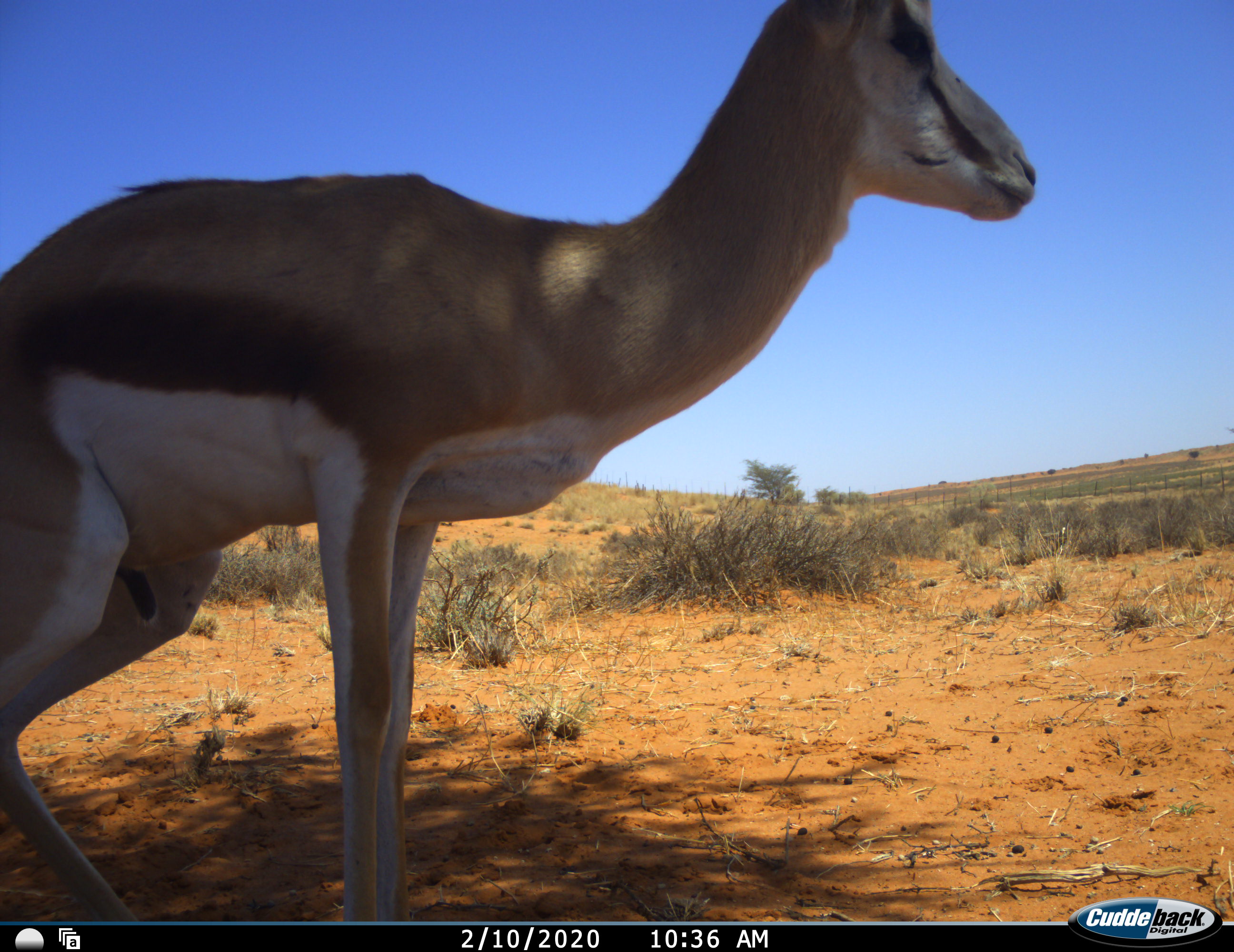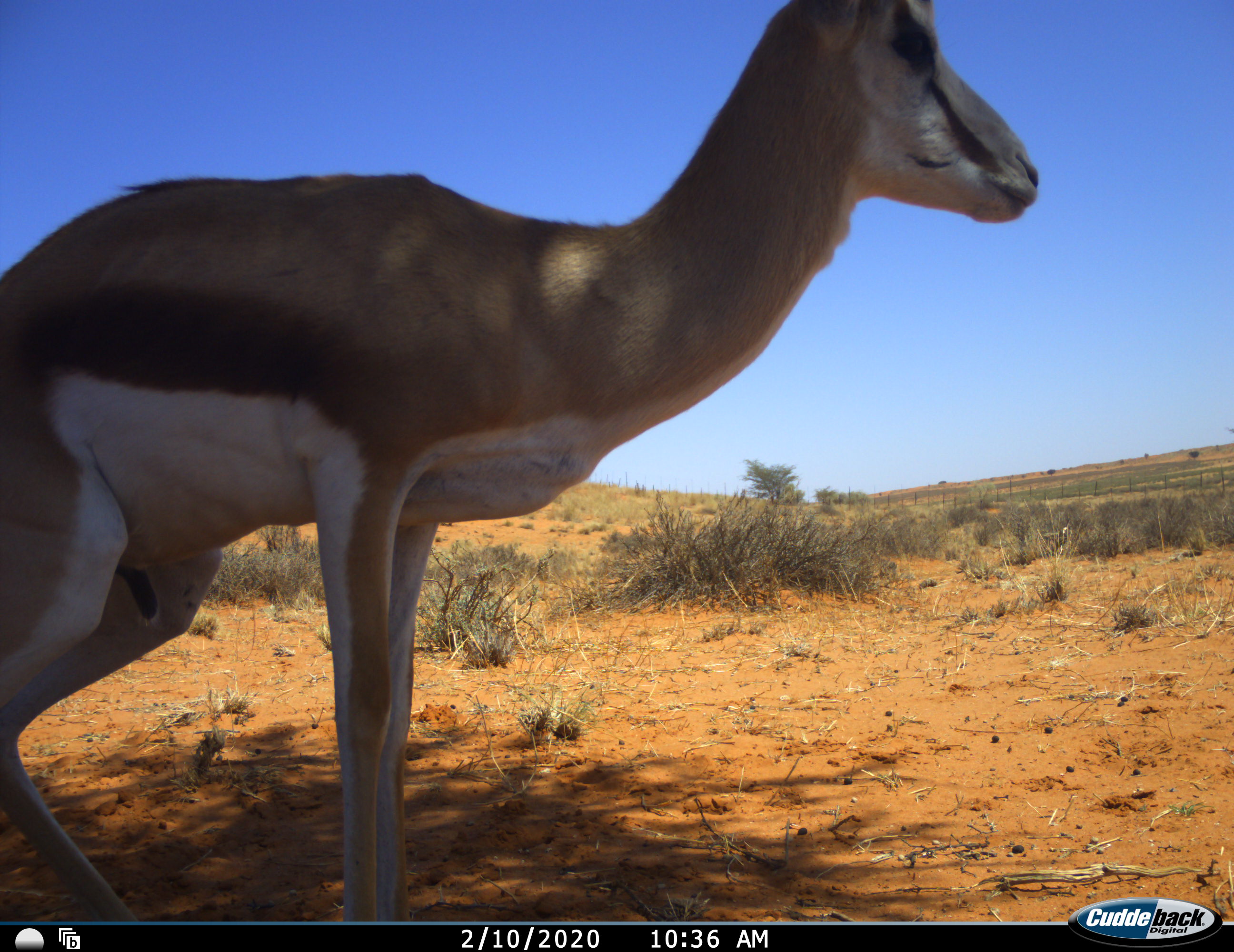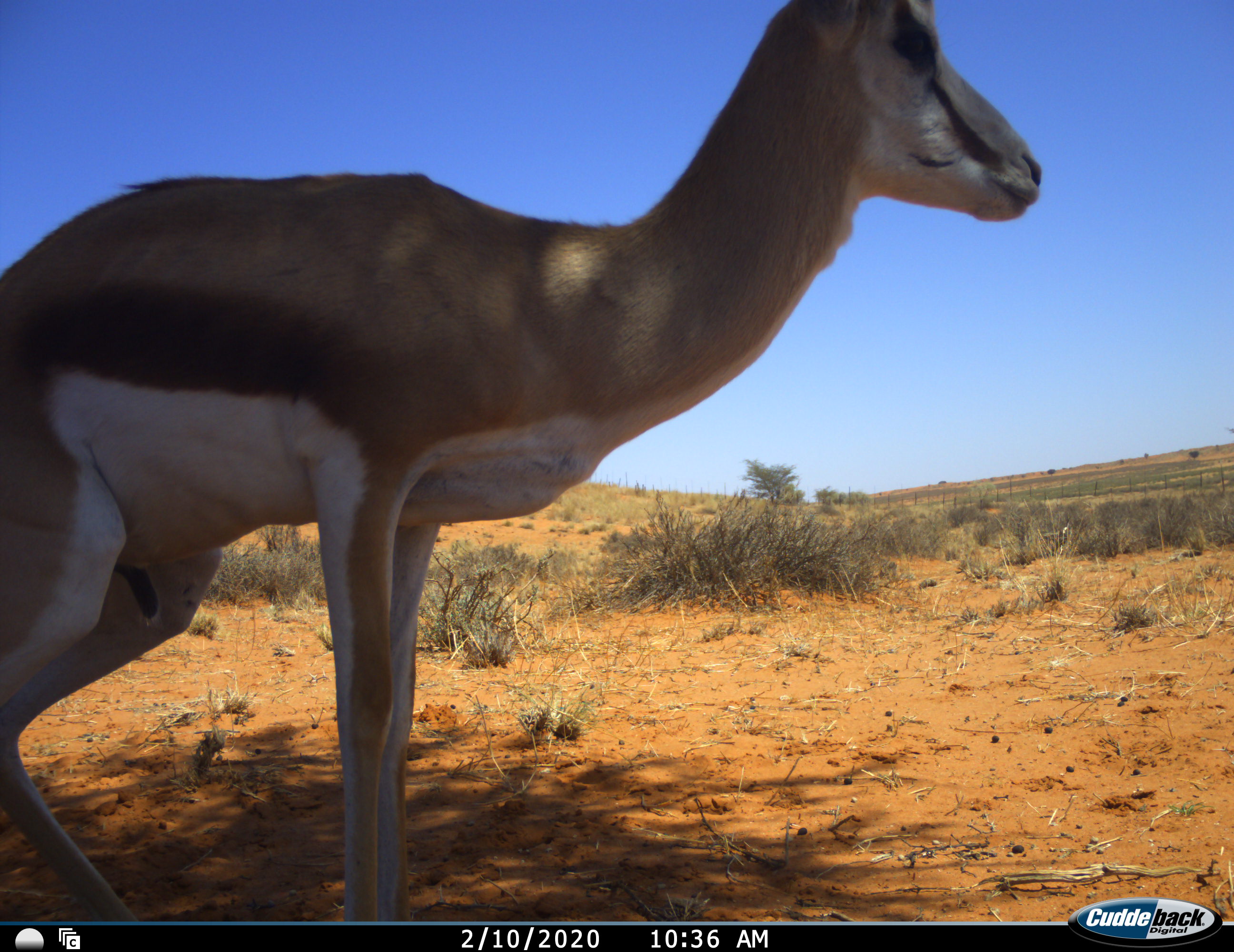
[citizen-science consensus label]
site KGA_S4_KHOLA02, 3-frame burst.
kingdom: Animalia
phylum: Chordata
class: Mammalia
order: Artiodactyla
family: Bovidae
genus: Antidorcas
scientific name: Antidorcas marsupialis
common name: springbok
Springbok (Antidorcas marsupialis), count 1. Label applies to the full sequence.